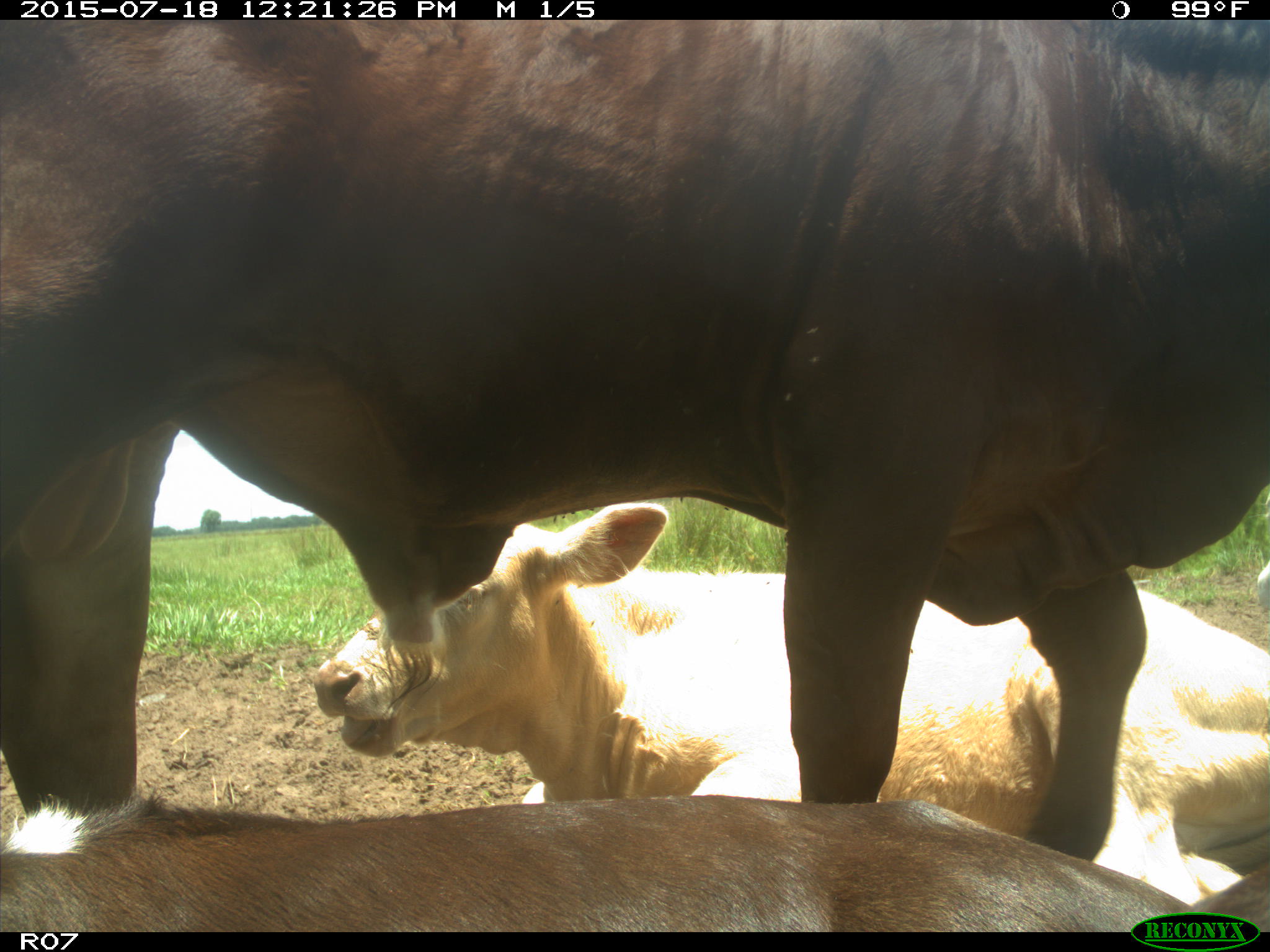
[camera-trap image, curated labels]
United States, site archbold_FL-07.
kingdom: Animalia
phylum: Chordata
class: Mammalia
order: Artiodactyla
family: Bovidae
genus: Bos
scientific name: Bos taurus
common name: domestic cow